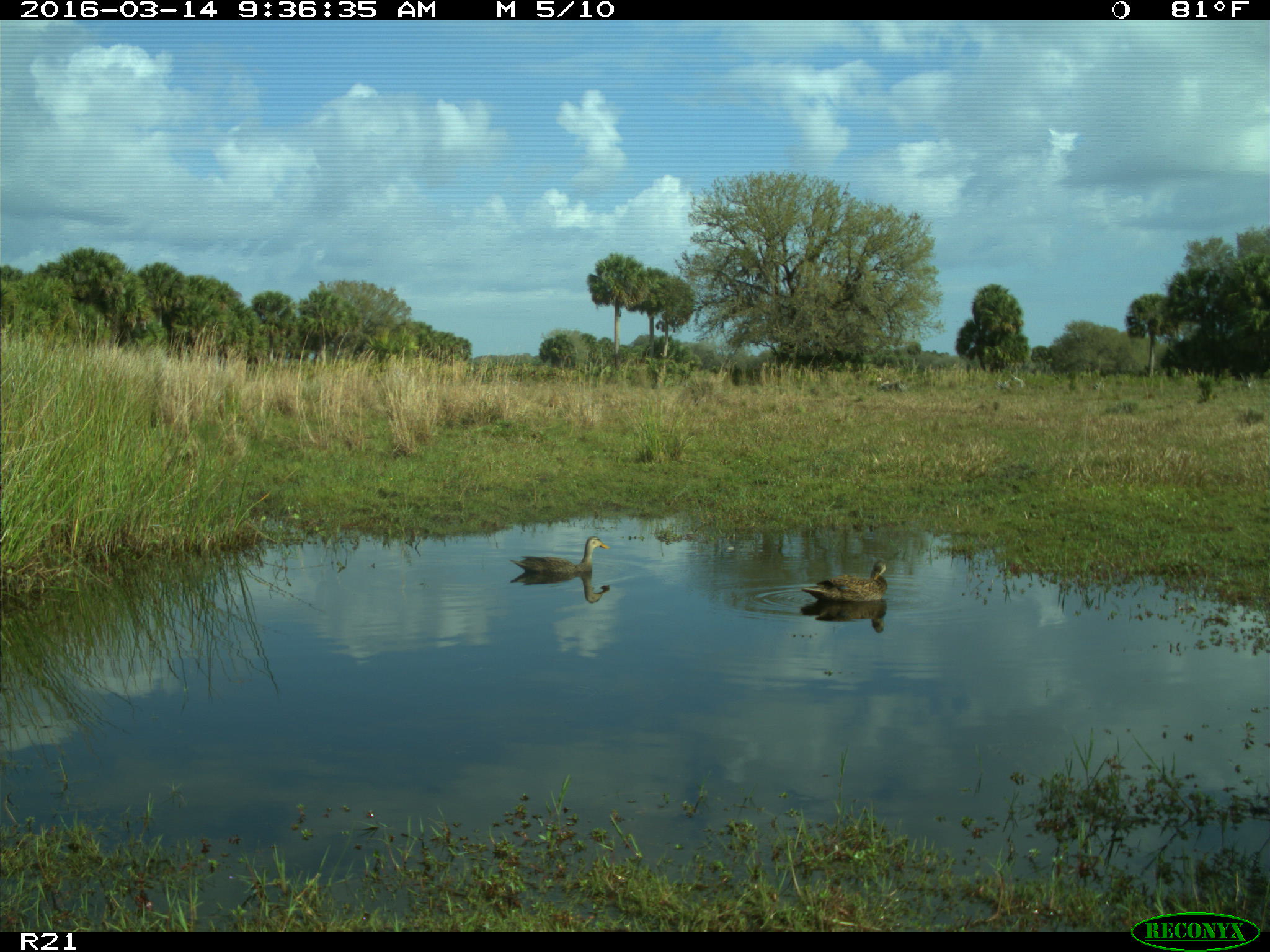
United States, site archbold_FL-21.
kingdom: Animalia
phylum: Chordata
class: Aves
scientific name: Aves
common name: birds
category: unidentified bird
Unidentified bird (birds) (Aves).